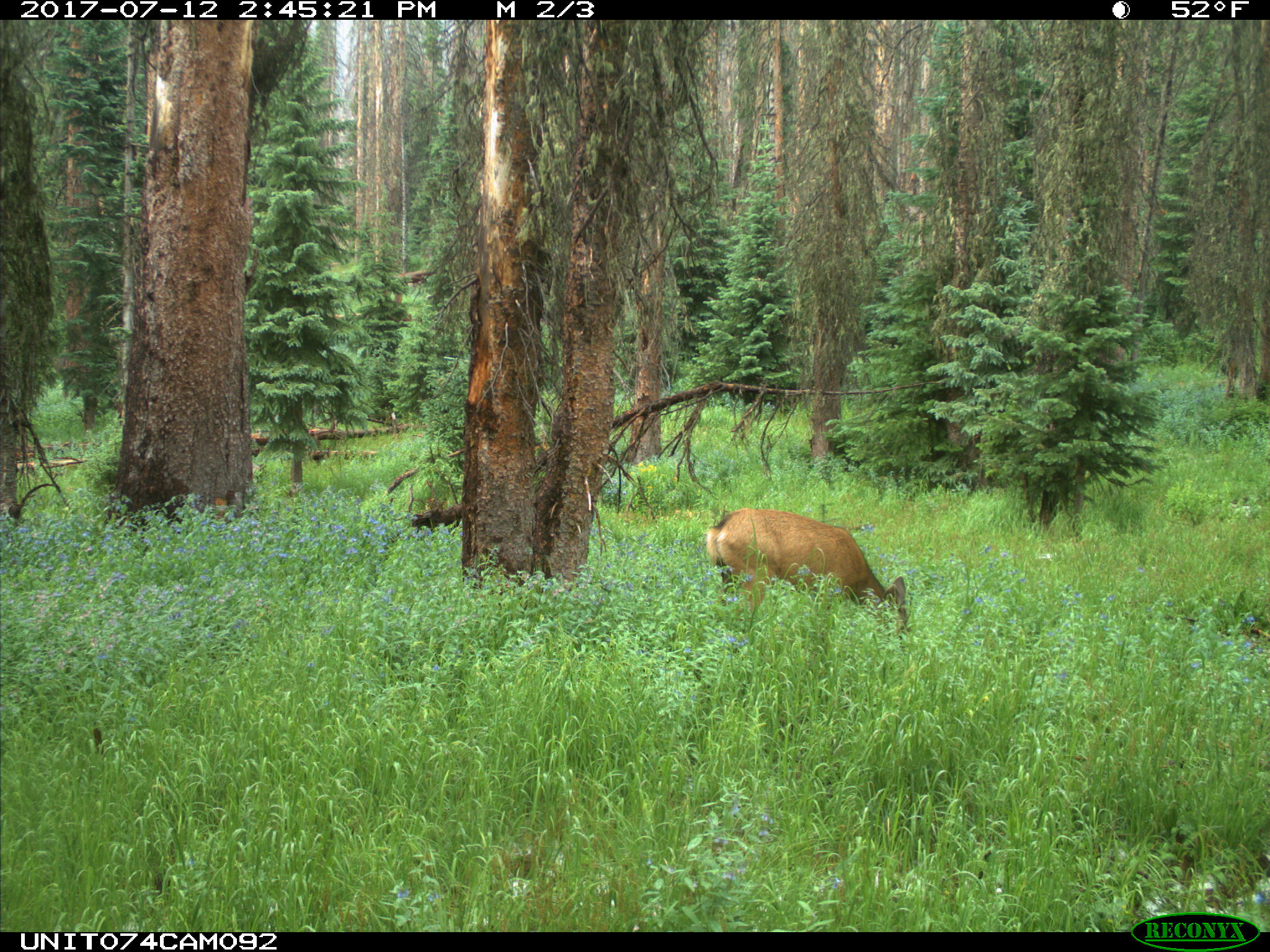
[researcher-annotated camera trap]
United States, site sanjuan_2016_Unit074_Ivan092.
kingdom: Animalia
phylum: Chordata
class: Mammalia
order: Artiodactyla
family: Cervidae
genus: Odocoileus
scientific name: Odocoileus hemionus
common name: mule deer